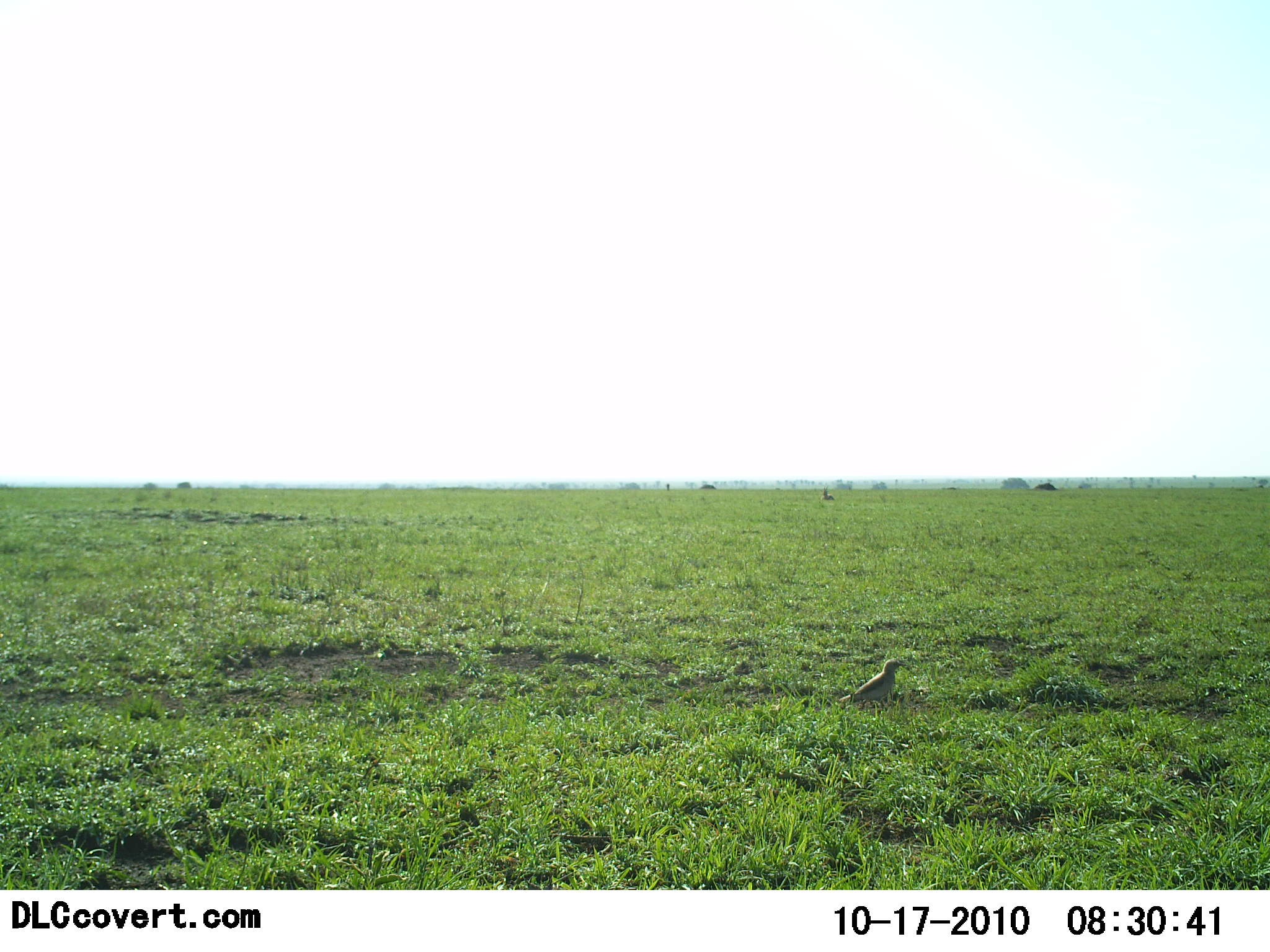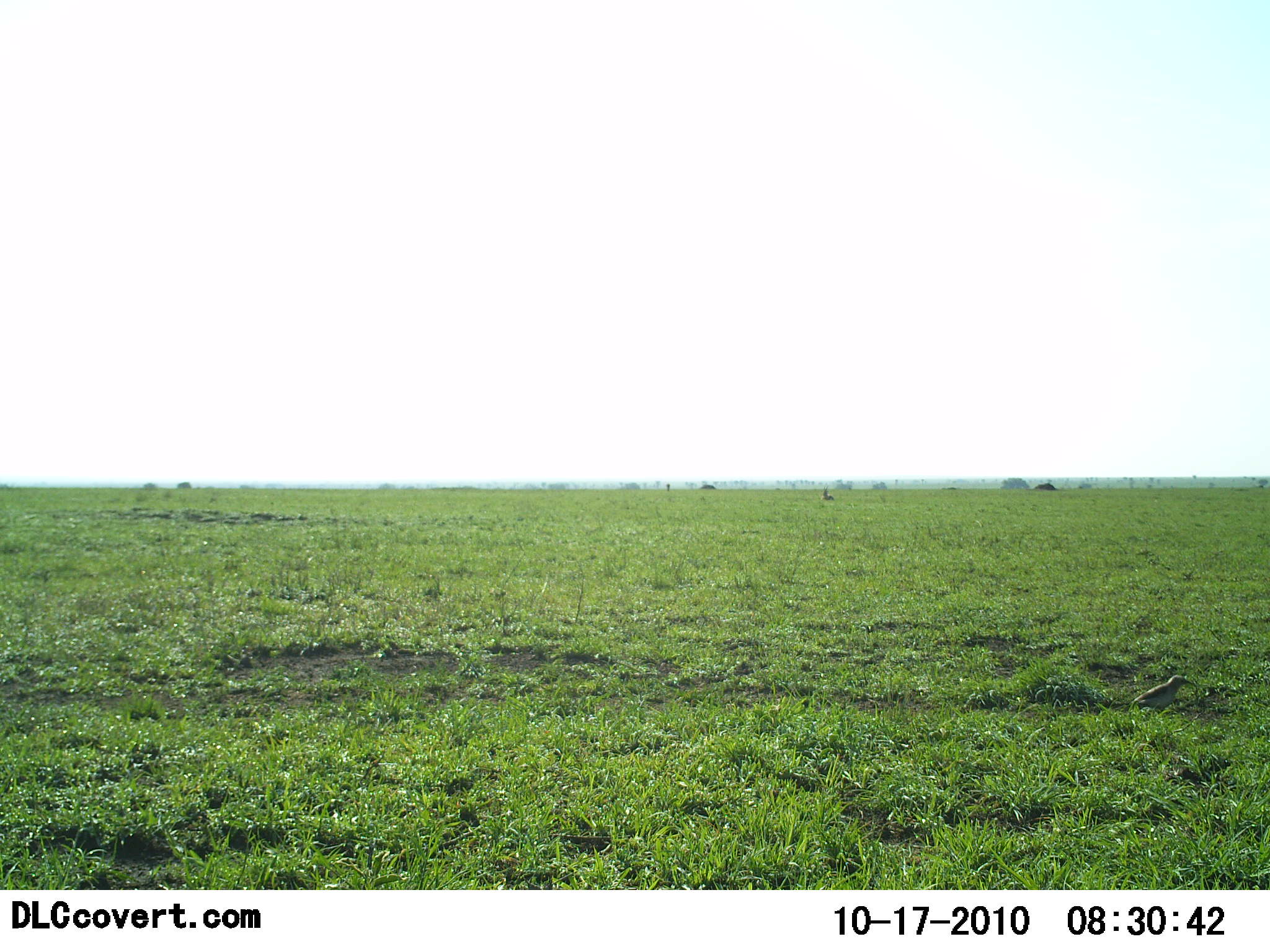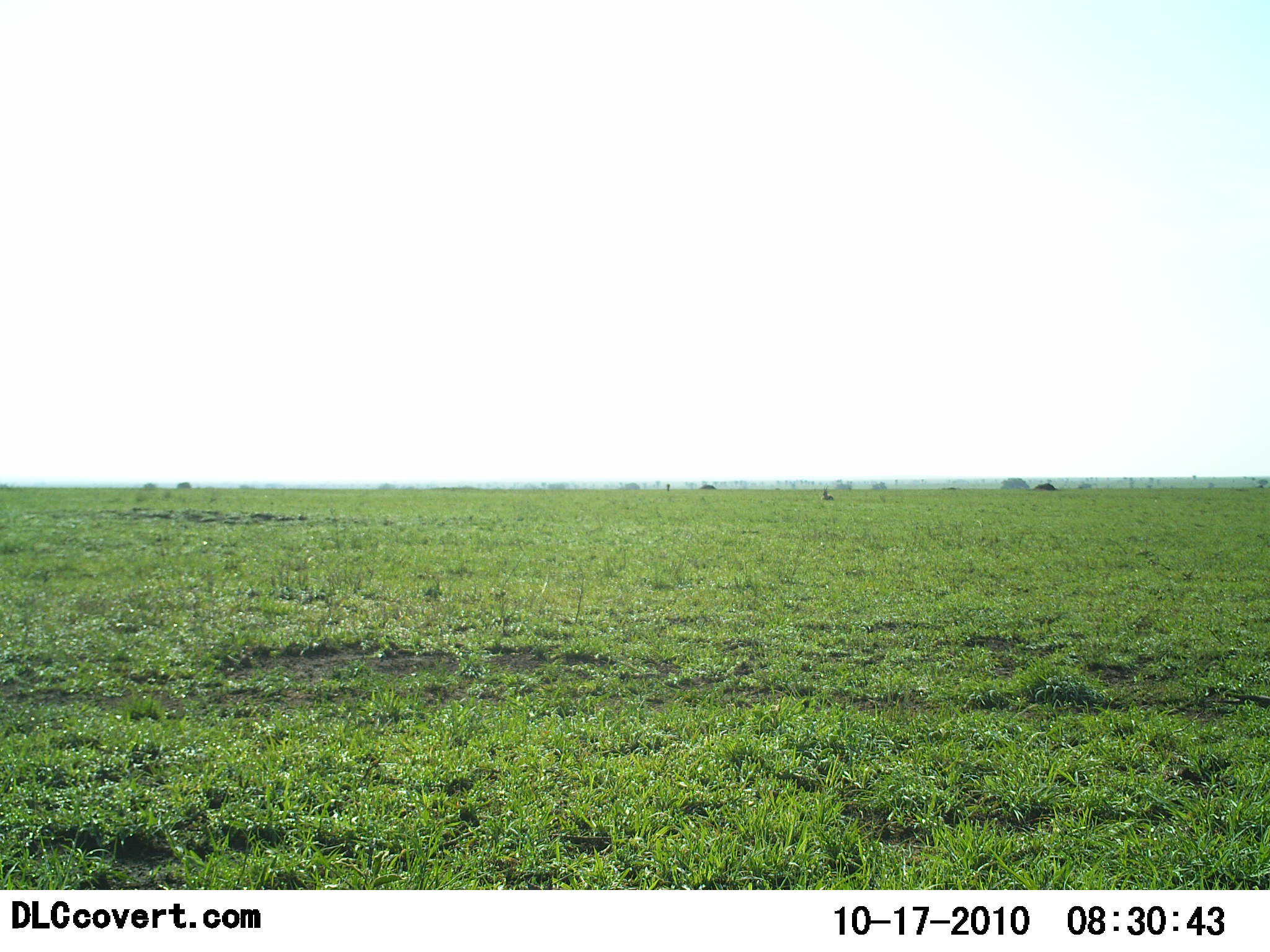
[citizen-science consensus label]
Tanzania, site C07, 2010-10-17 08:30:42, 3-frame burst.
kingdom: Animalia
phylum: Chordata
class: Aves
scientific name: Aves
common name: bird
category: otherbird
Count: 1.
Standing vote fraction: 12%.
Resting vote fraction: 0%.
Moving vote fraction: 88%.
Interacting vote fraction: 0%.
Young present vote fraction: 0%.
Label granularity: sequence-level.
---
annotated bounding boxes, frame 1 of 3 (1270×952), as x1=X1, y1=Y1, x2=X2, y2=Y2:
animal: x1=837, y1=659, x2=908, y2=712; x1=820, y1=484, x2=835, y2=501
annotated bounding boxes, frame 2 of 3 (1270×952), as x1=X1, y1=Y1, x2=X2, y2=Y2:
animal: x1=1130, y1=674, x2=1197, y2=716; x1=820, y1=483, x2=835, y2=502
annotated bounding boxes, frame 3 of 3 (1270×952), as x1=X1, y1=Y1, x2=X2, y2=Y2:
animal: x1=819, y1=484, x2=835, y2=502